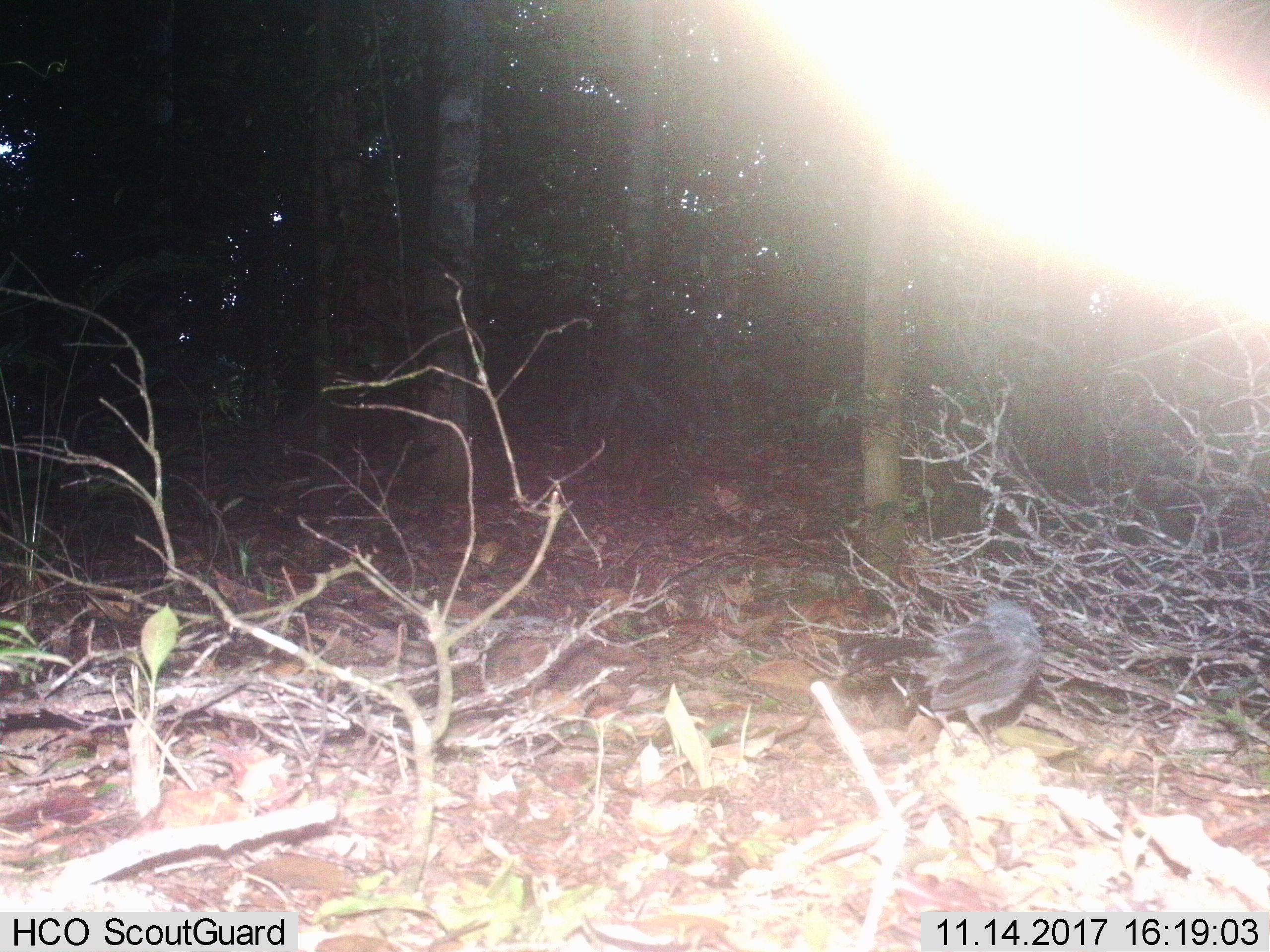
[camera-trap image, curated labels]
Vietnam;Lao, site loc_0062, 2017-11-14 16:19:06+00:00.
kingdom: Animalia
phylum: Chordata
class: Aves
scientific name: Aves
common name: bird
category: unidentified bird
Unidentified bird (bird) (Aves). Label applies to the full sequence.